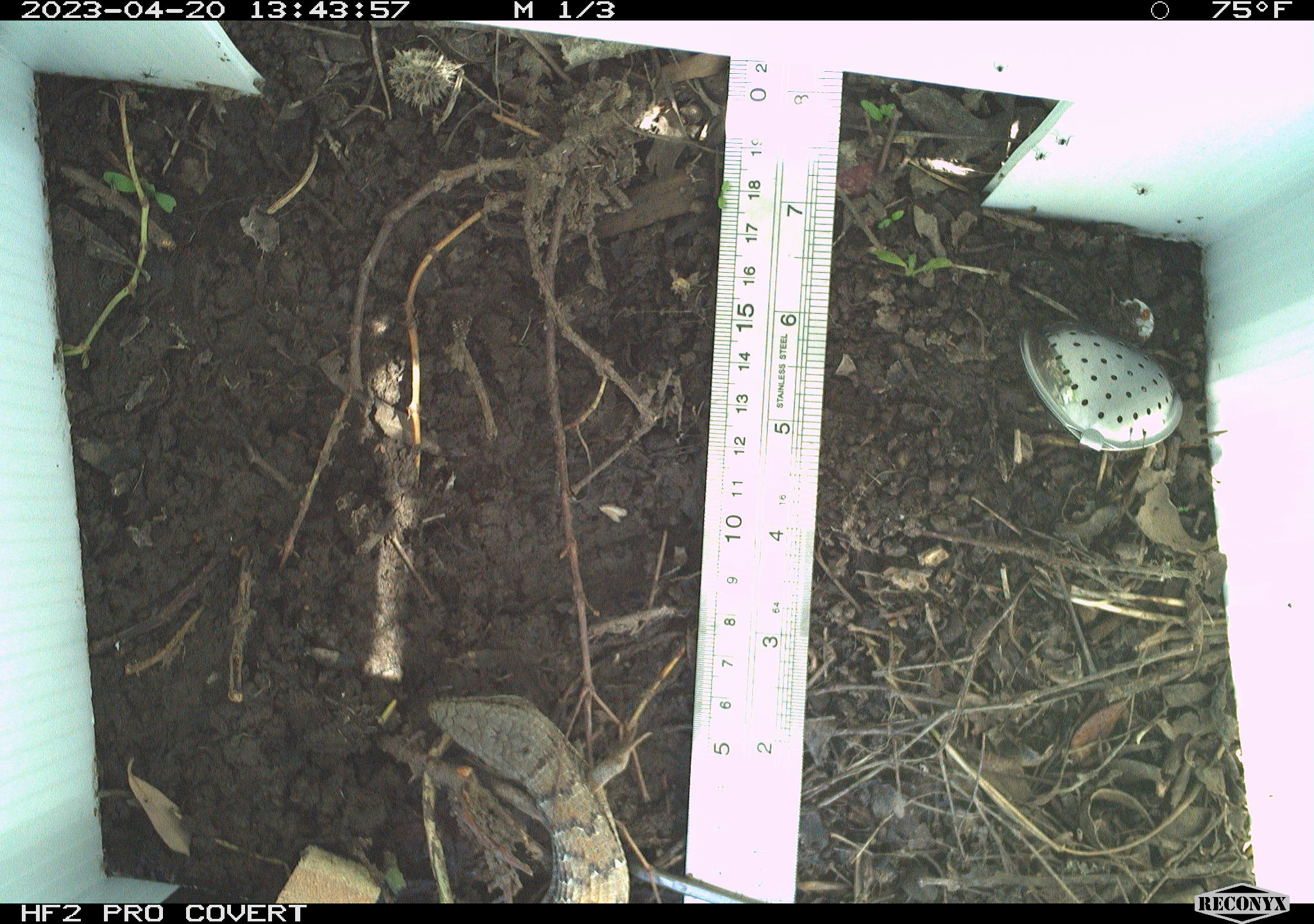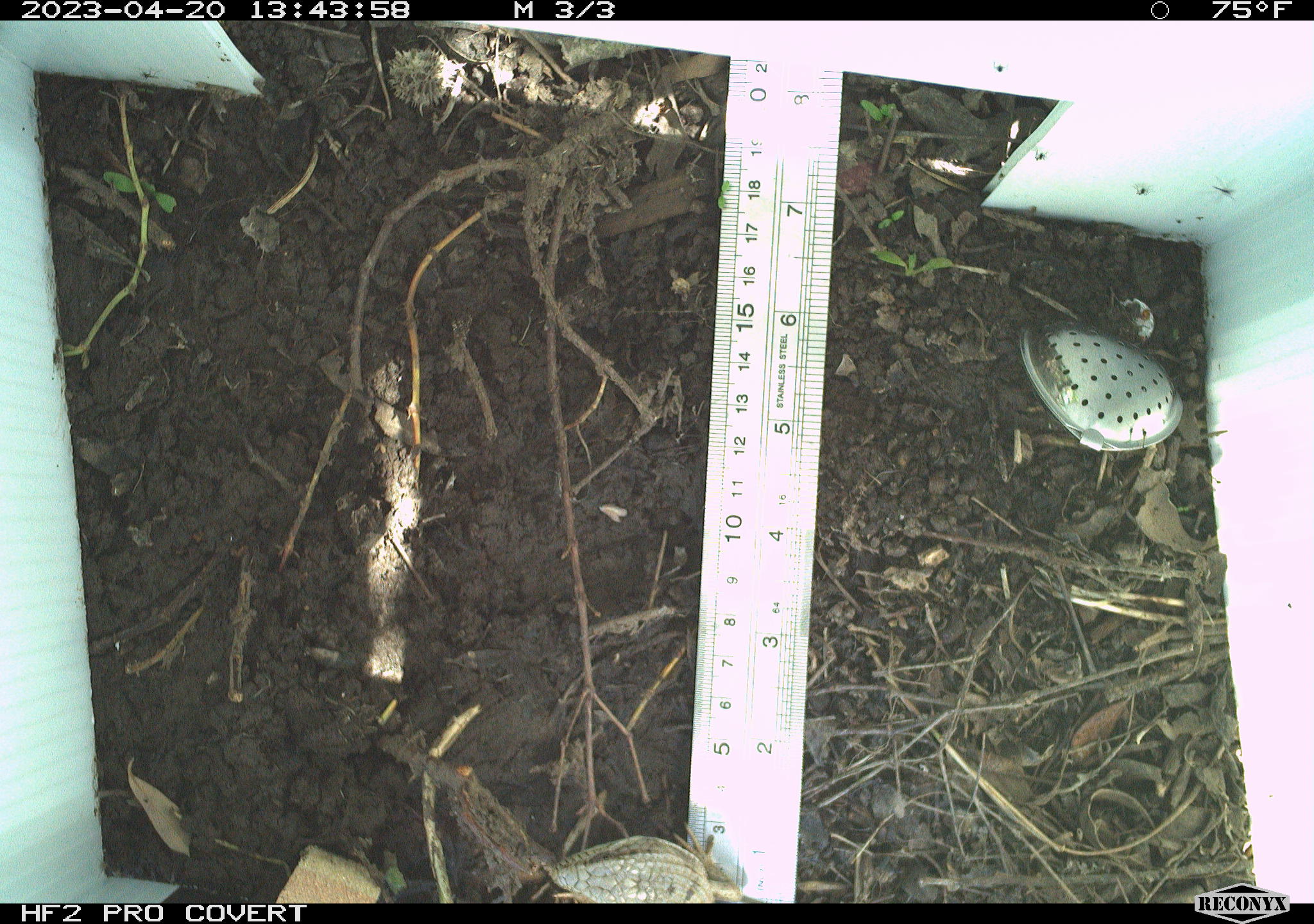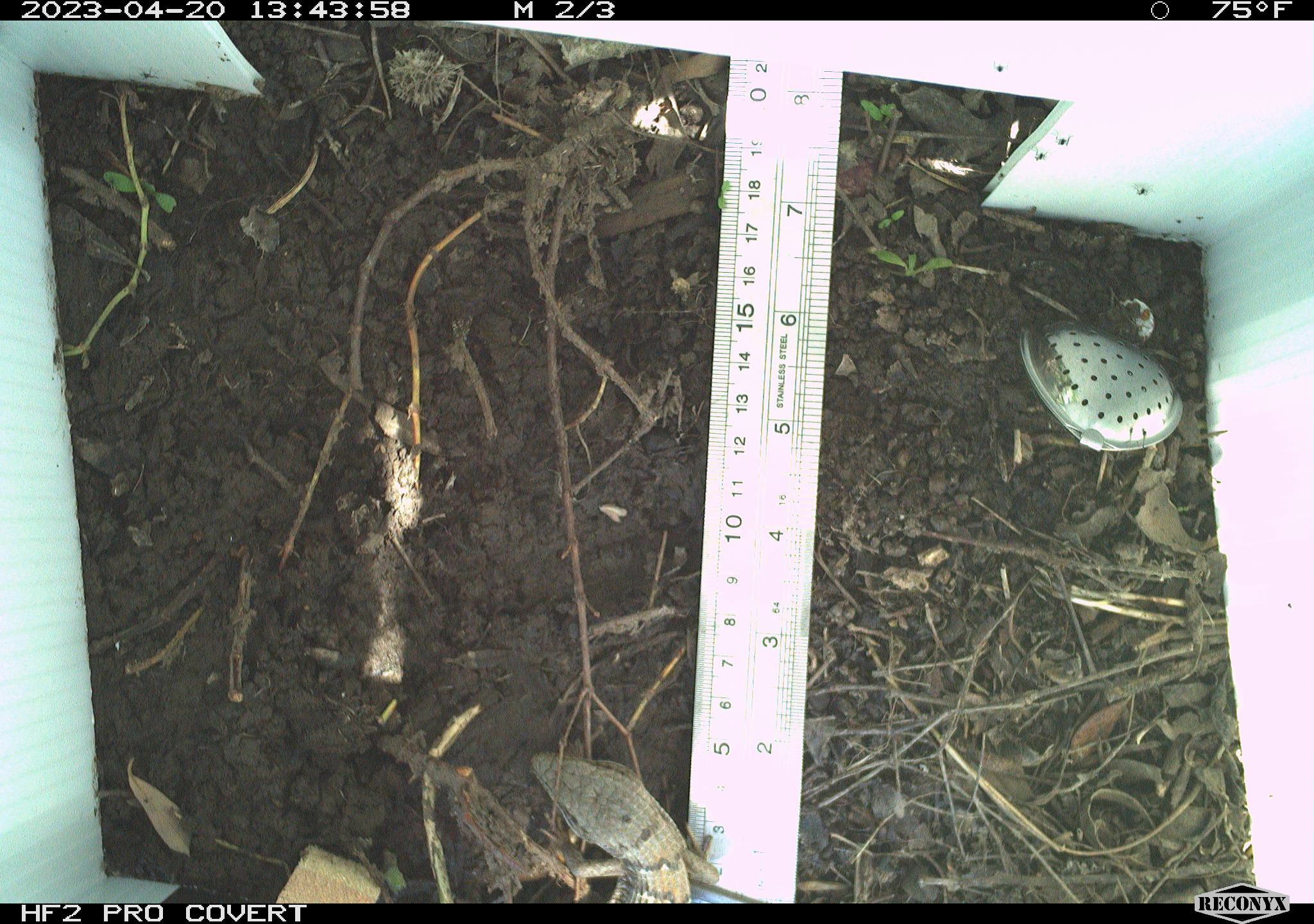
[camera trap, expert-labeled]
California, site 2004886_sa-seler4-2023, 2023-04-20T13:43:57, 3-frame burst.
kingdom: Animalia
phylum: Chordata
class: Reptilia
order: Squamata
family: Anguidae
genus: Elgaria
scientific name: Elgaria multicarinata webbii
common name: san diego alligator lizard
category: woodland alligator lizard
Woodland alligator lizard (san diego alligator lizard) (Elgaria multicarinata webbii).